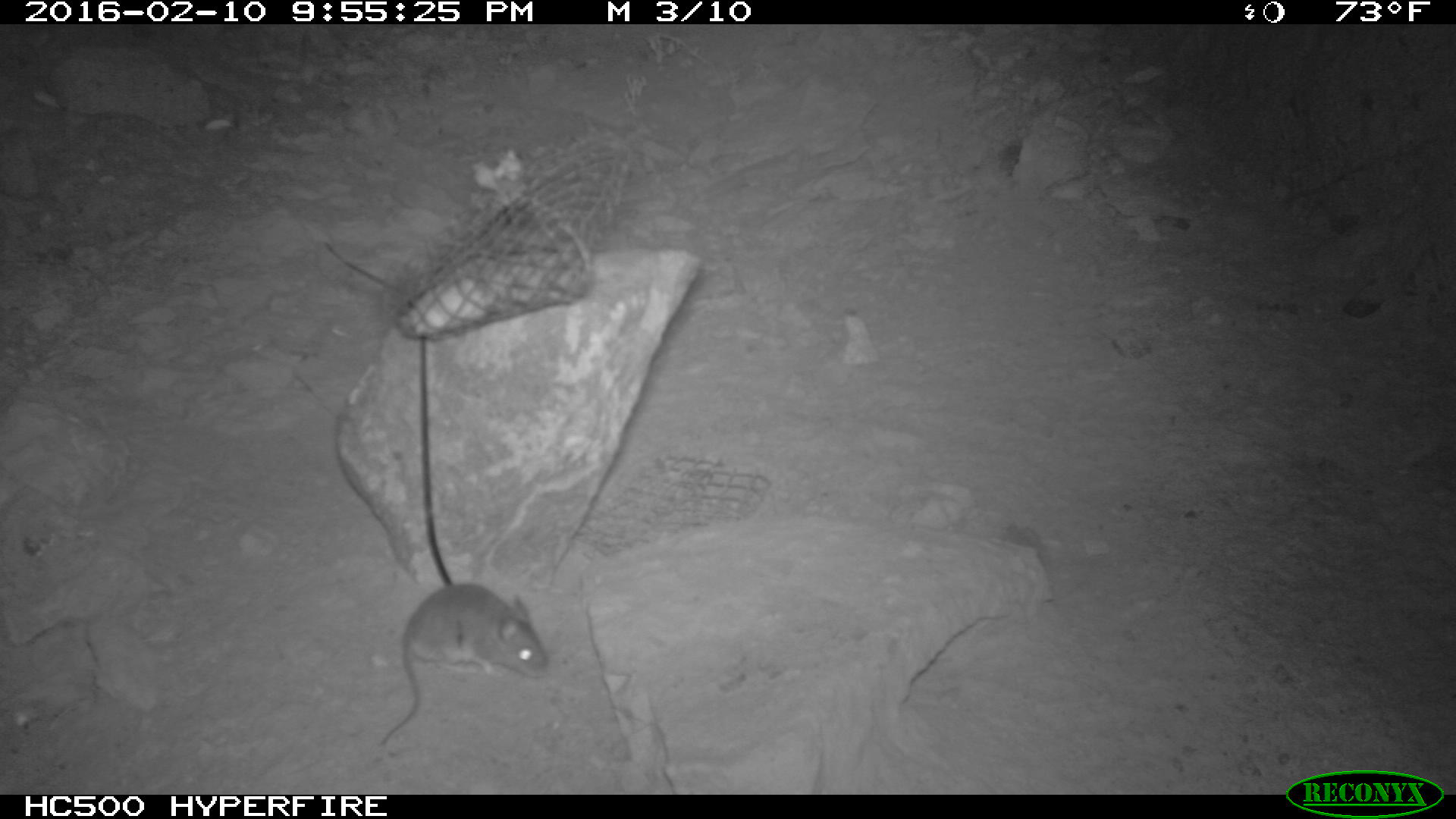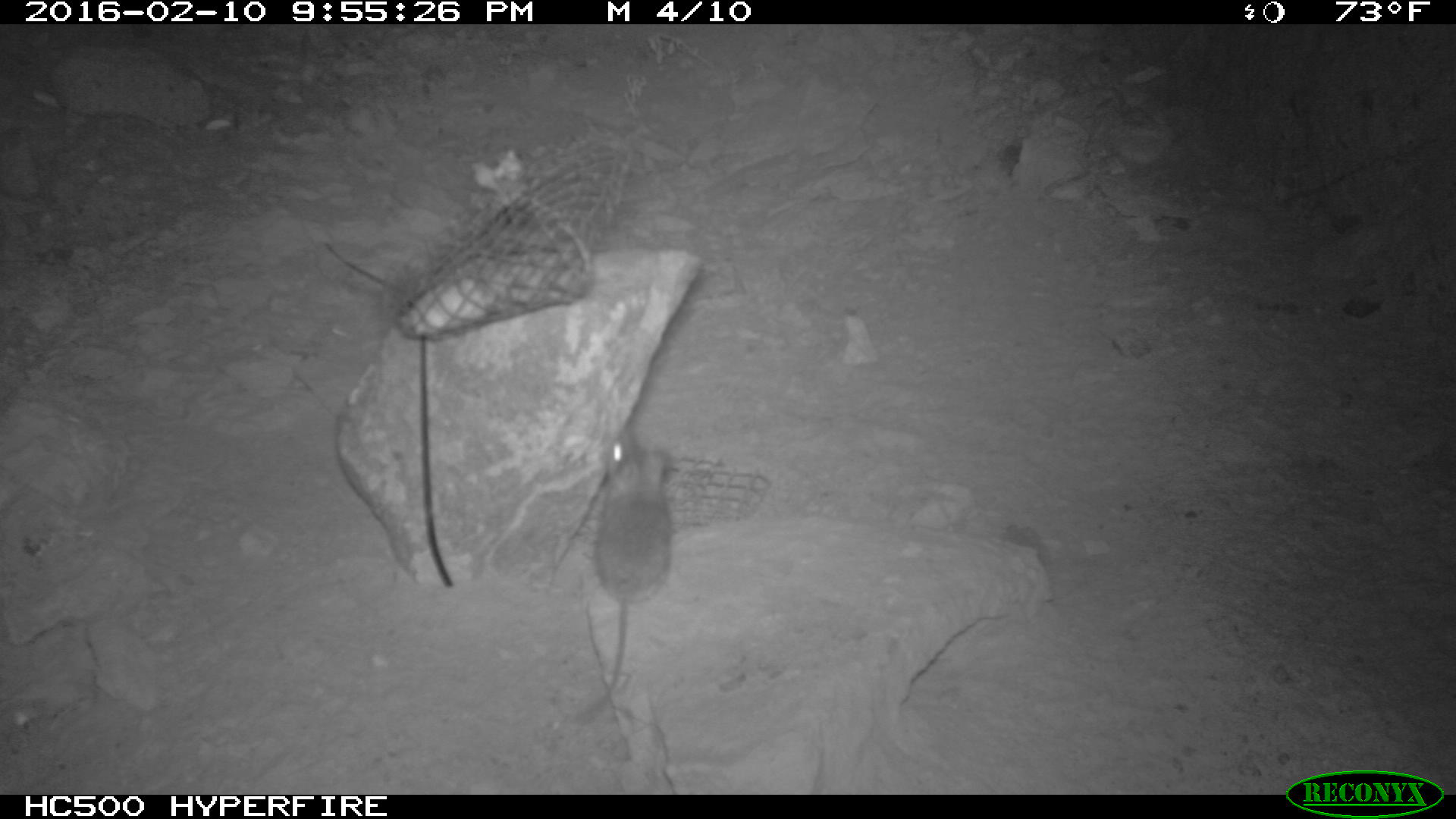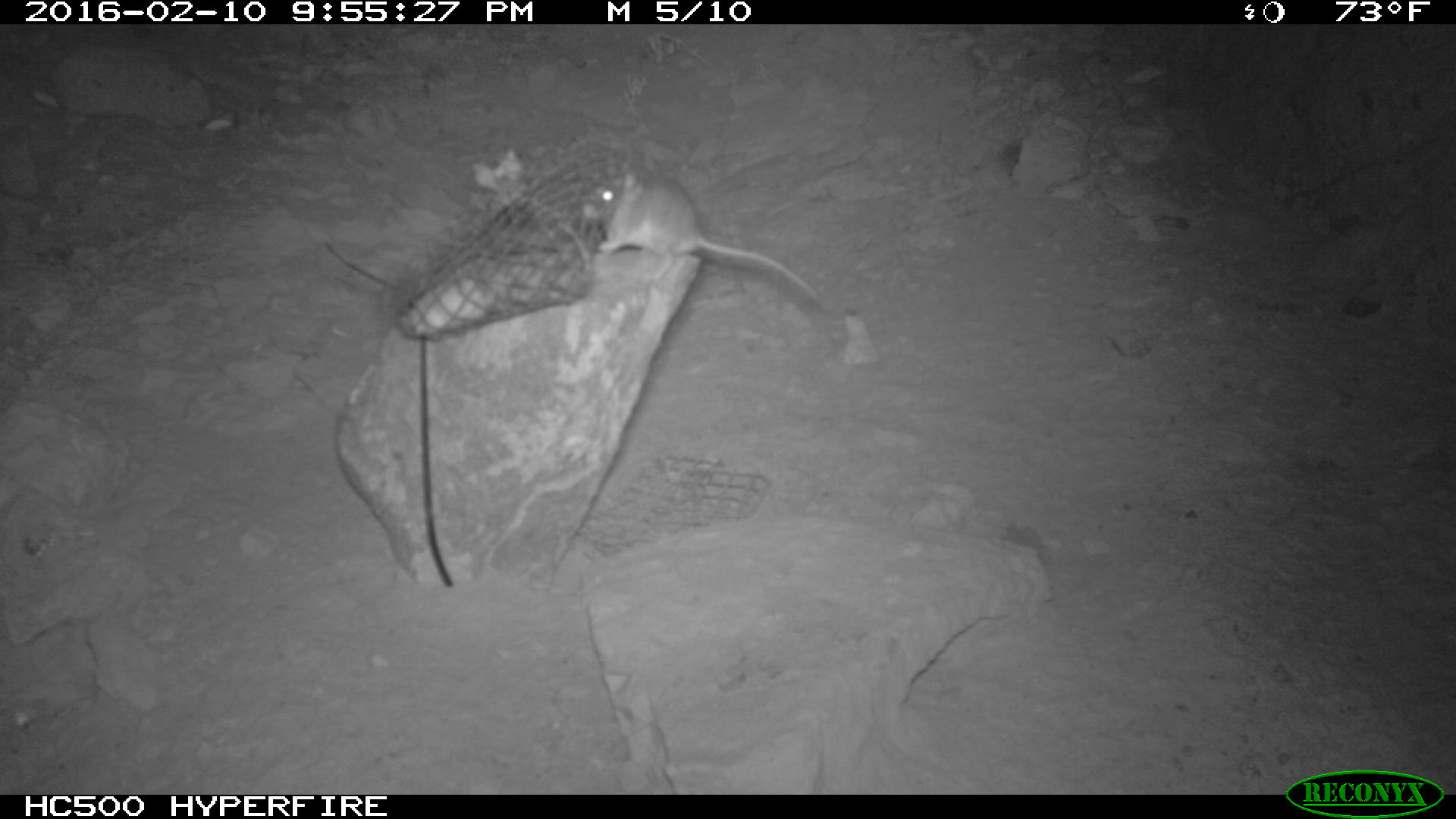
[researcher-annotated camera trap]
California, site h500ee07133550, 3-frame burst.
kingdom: Animalia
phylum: Chordata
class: Mammalia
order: Rodentia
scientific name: Rodentia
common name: rodent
Rodent (Rodentia).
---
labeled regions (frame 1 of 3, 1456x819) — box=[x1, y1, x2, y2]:
rodent: box=[379, 582, 548, 748]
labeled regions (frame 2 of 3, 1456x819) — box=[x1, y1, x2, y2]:
rodent: box=[573, 431, 672, 726]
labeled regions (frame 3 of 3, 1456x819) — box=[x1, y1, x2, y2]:
rodent: box=[586, 167, 821, 306]